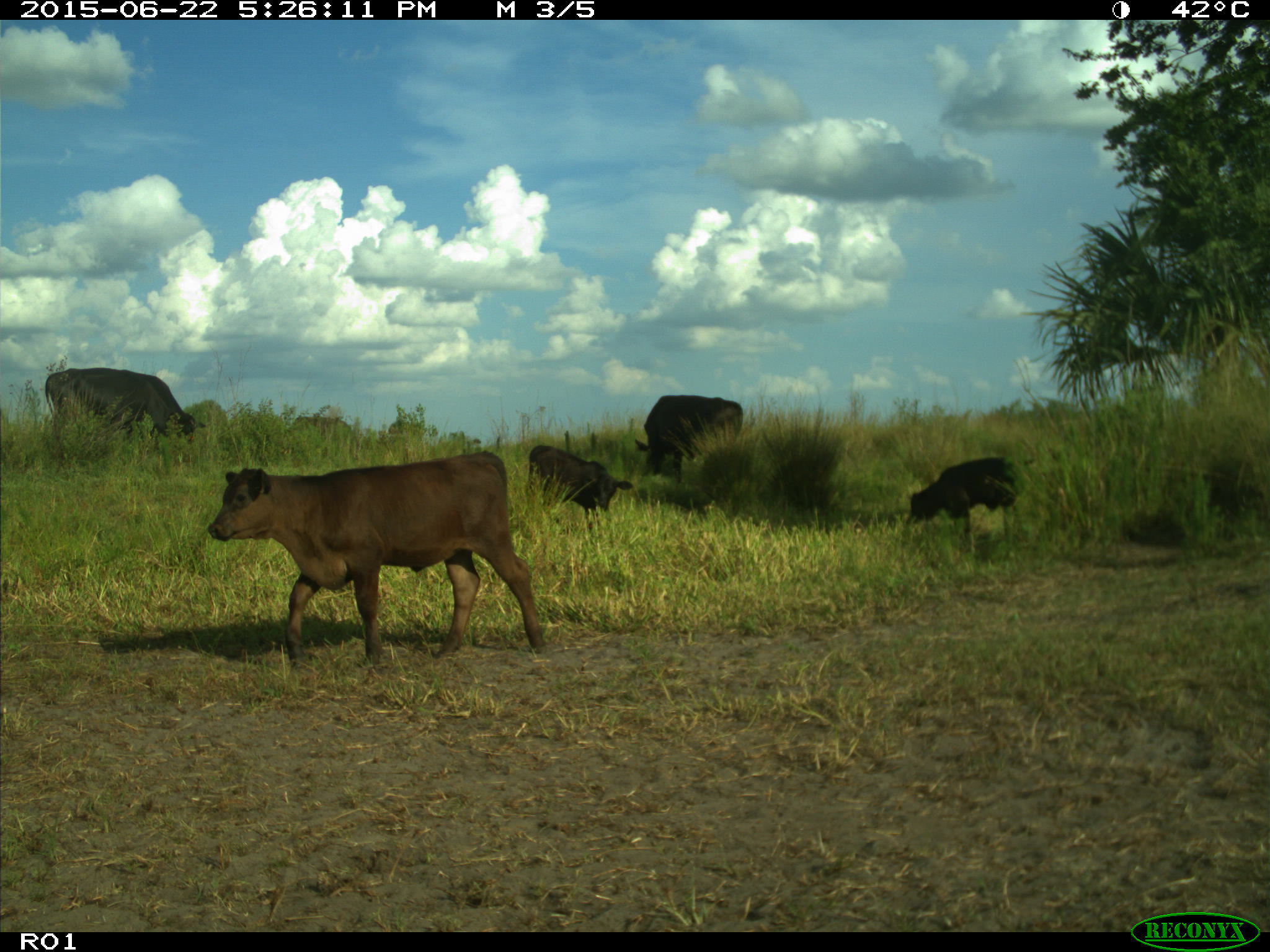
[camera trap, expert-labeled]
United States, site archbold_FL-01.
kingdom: Animalia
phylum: Chordata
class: Mammalia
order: Artiodactyla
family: Bovidae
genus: Bos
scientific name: Bos taurus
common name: domestic cow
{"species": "Bos taurus (domestic cow)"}